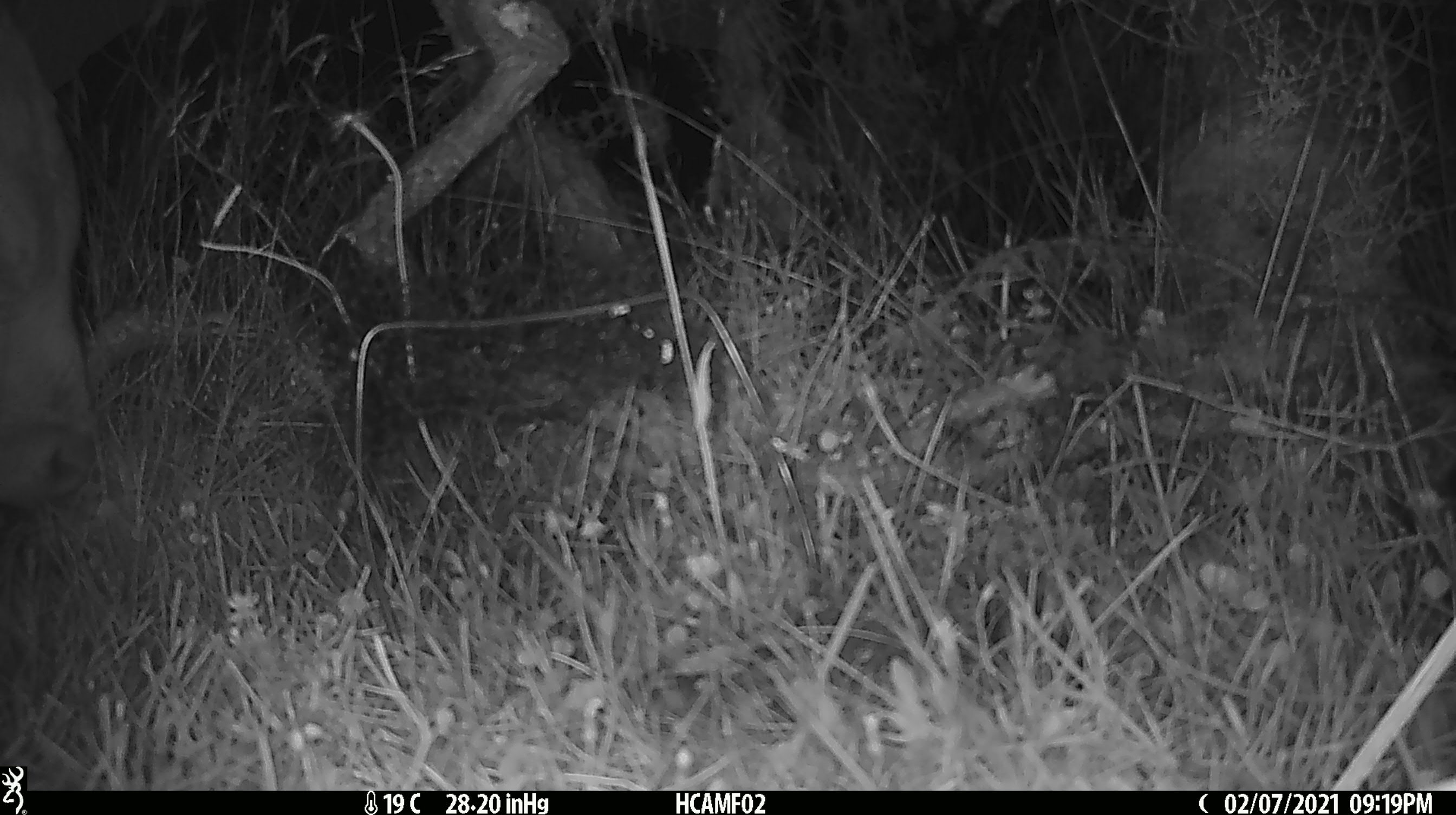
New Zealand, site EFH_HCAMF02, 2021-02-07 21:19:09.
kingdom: Animalia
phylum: Chordata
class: Mammalia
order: Artiodactyla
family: Bovidae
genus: Bos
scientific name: Bos taurus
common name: domestic cow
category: cow